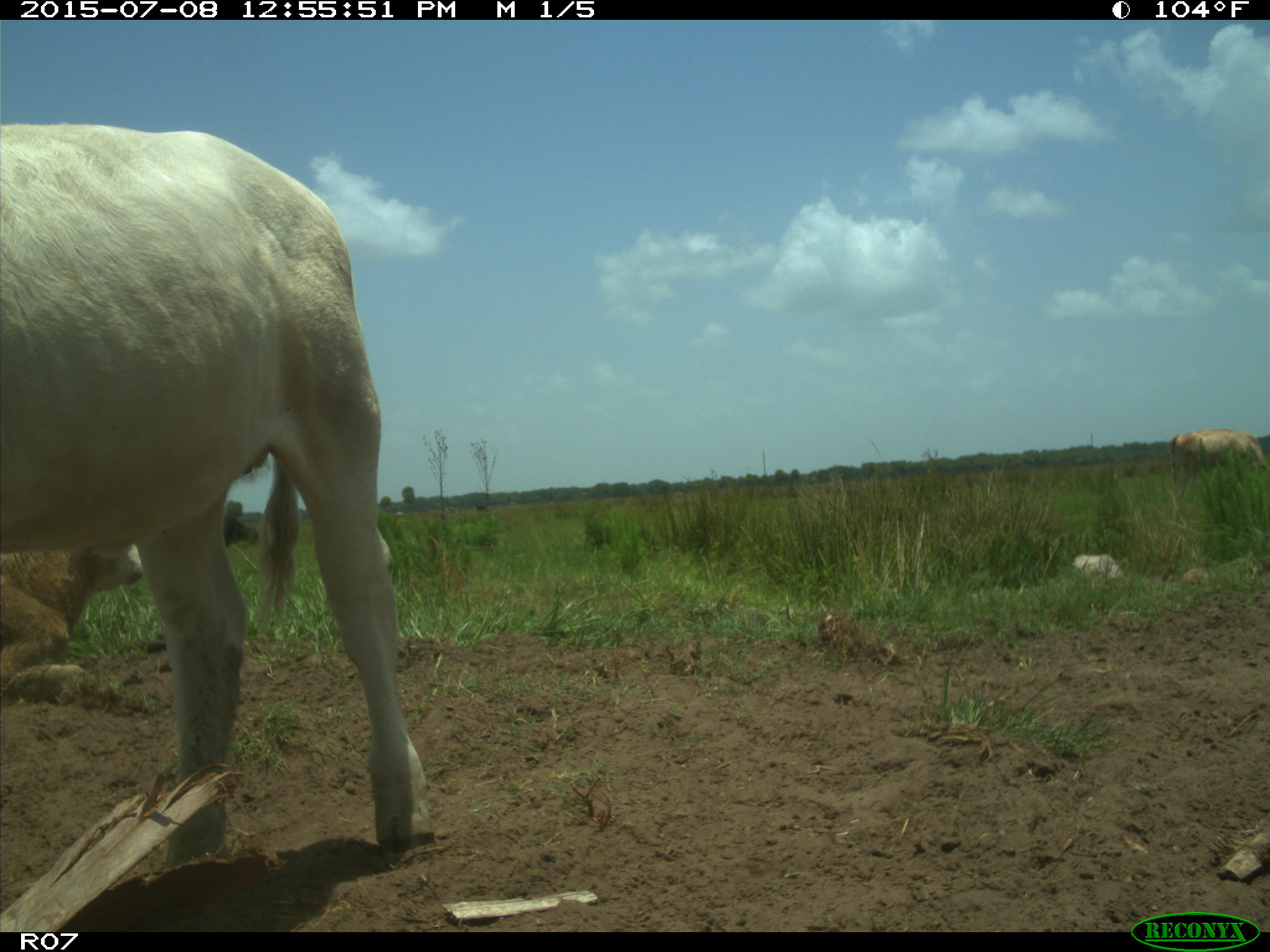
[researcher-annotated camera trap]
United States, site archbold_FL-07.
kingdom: Animalia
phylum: Chordata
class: Mammalia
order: Artiodactyla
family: Bovidae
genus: Bos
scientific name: Bos taurus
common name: domestic cow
Bos taurus (domestic cow).